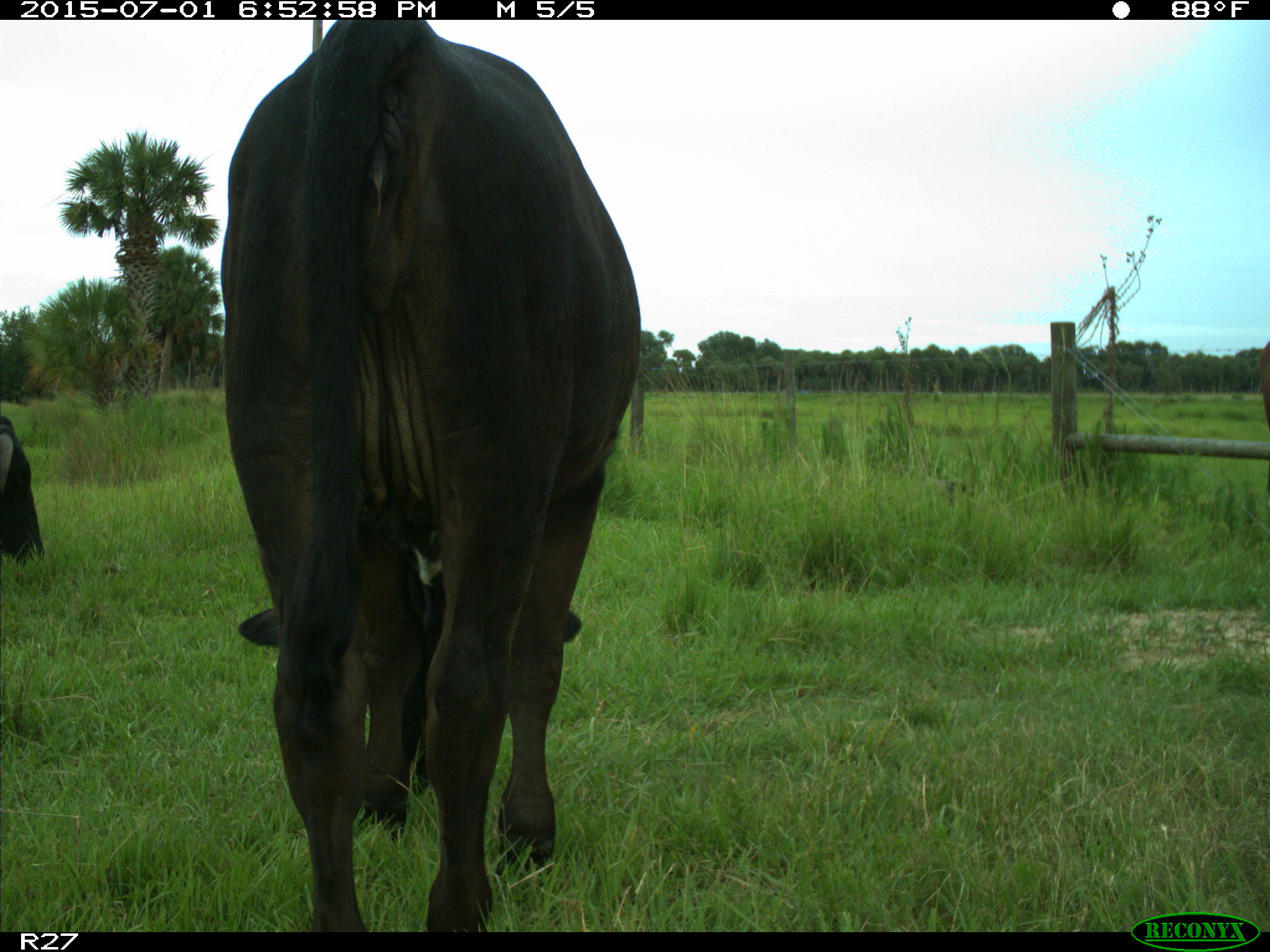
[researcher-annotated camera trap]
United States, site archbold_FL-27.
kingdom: Animalia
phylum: Chordata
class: Mammalia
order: Artiodactyla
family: Bovidae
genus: Bos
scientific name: Bos taurus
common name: domestic cow